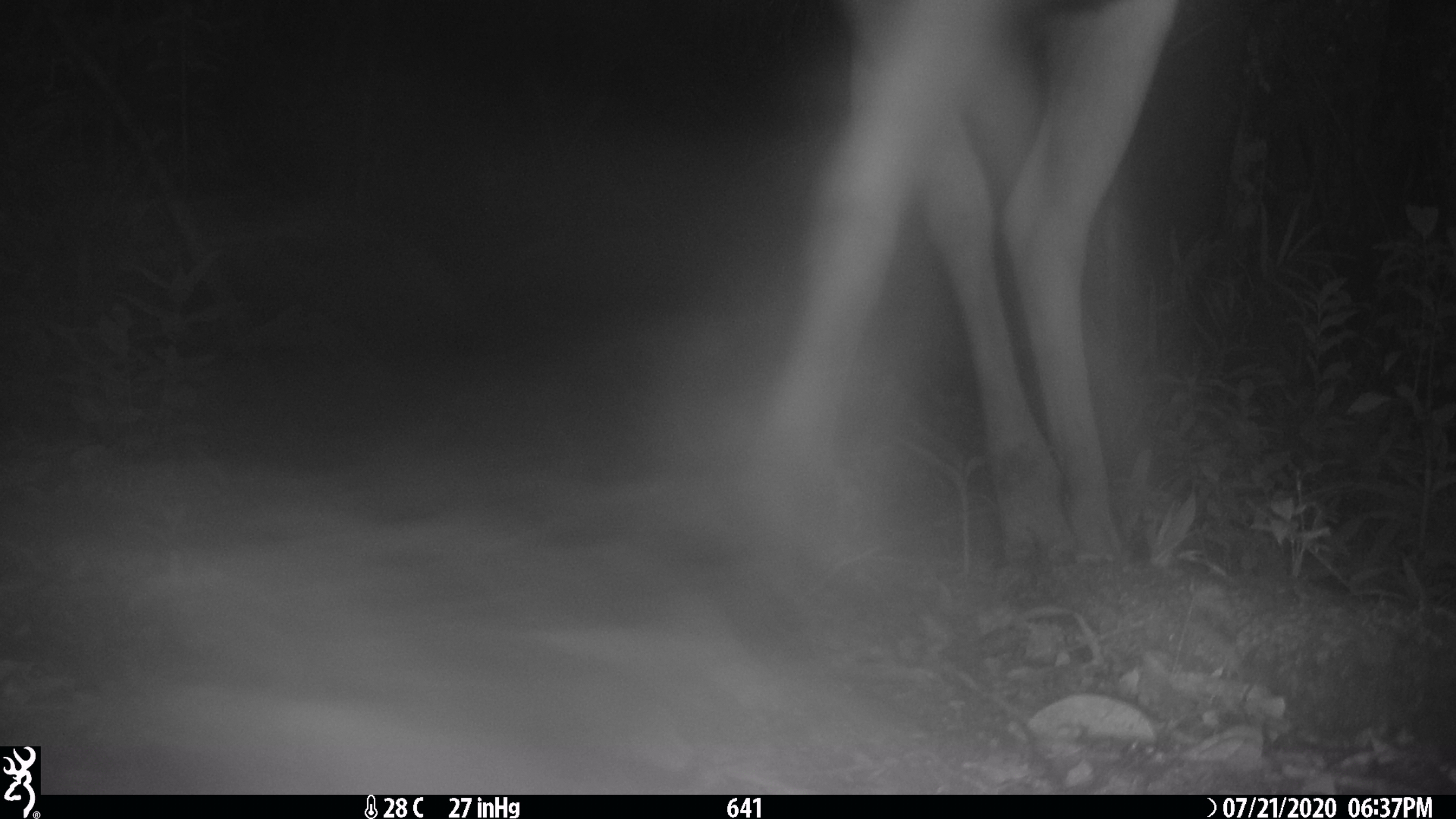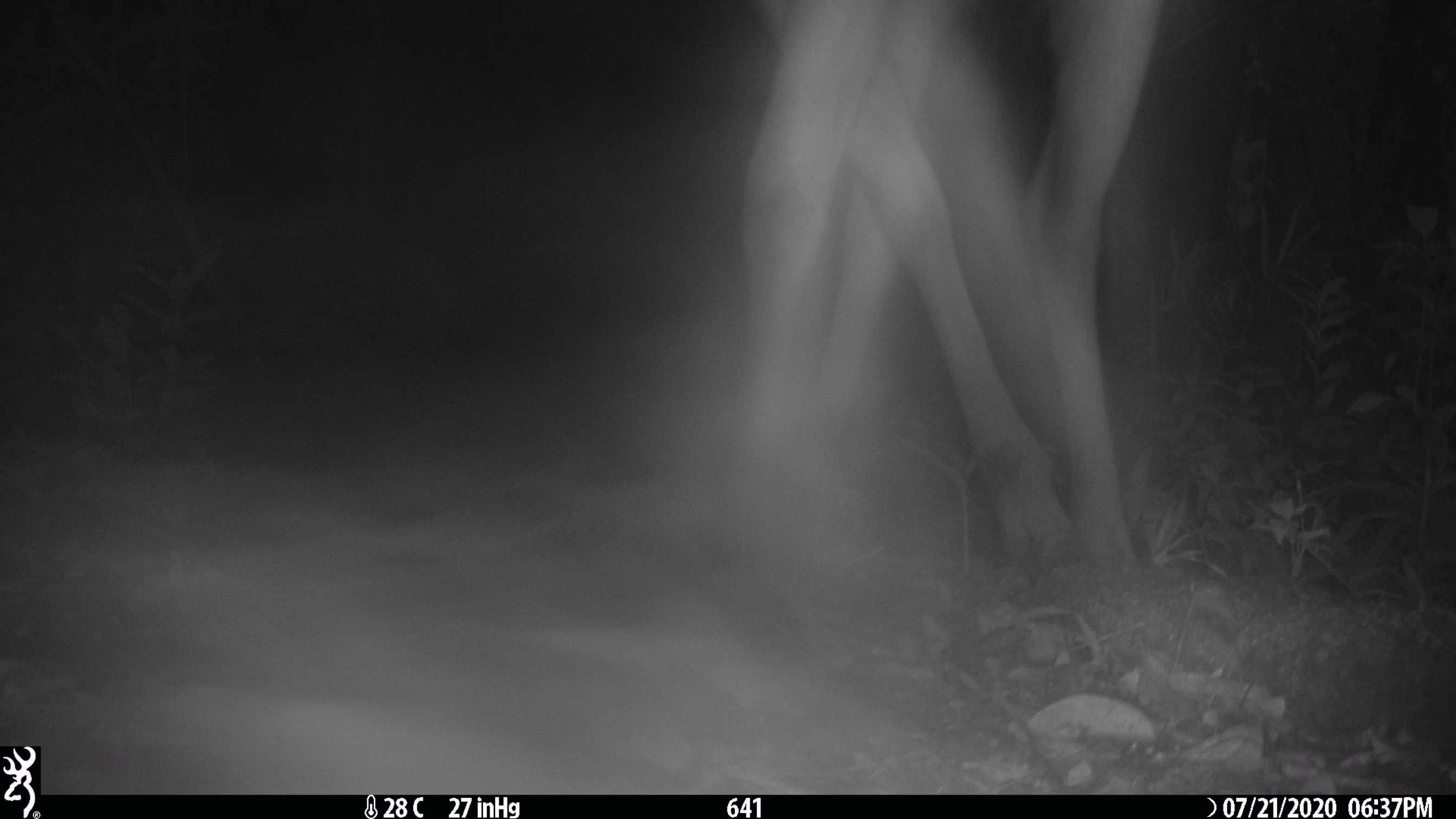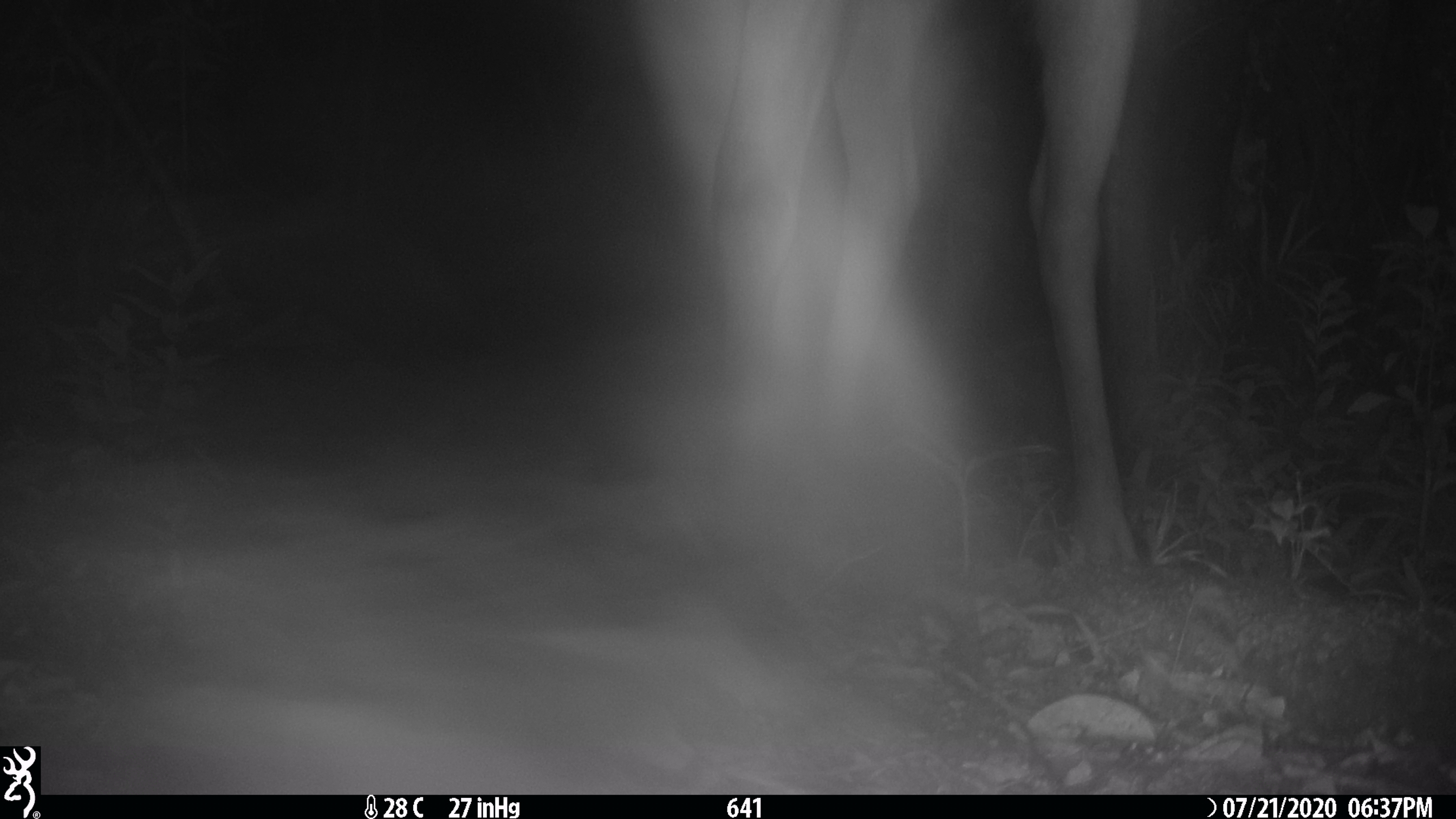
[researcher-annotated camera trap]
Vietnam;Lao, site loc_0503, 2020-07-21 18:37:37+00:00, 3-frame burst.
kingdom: Animalia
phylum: Chordata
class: Mammalia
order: Artiodactyla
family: Cervidae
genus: Rusa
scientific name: Rusa unicolor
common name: sambar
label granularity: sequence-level